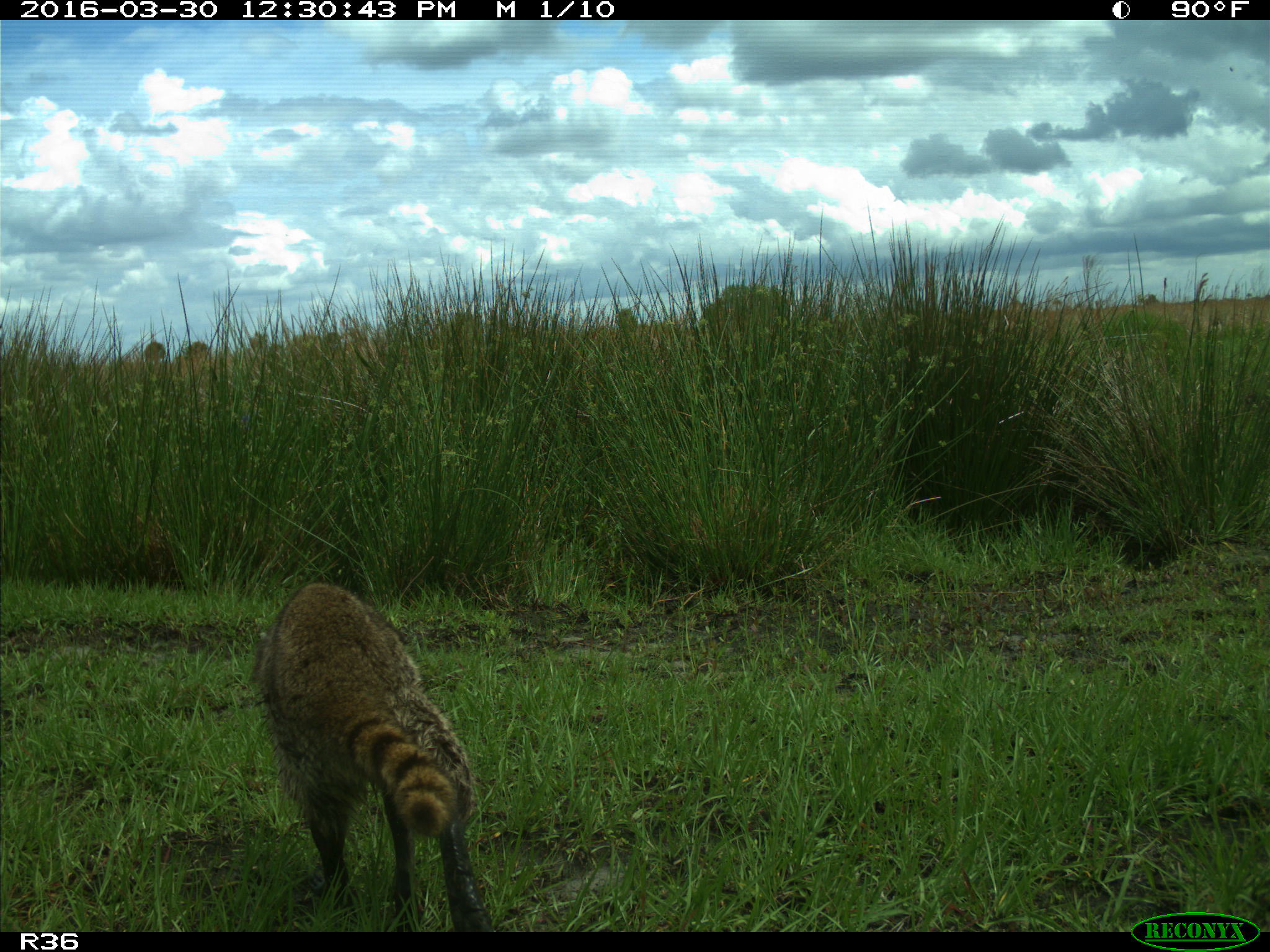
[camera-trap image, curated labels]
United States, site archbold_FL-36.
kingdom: Animalia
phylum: Chordata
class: Mammalia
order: Carnivora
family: Procyonidae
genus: Procyon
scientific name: Procyon lotor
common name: common raccoon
Procyon lotor (common raccoon).